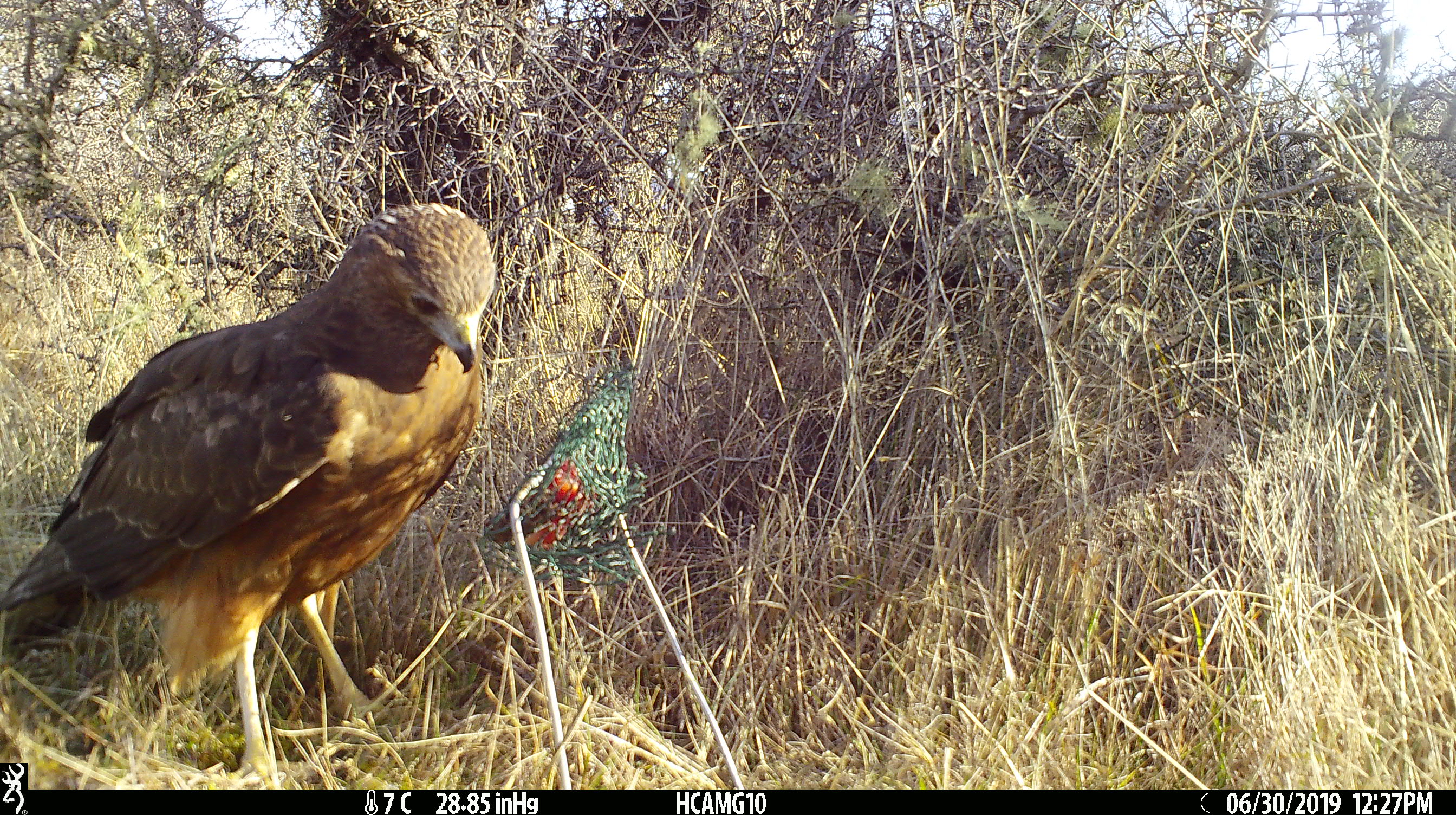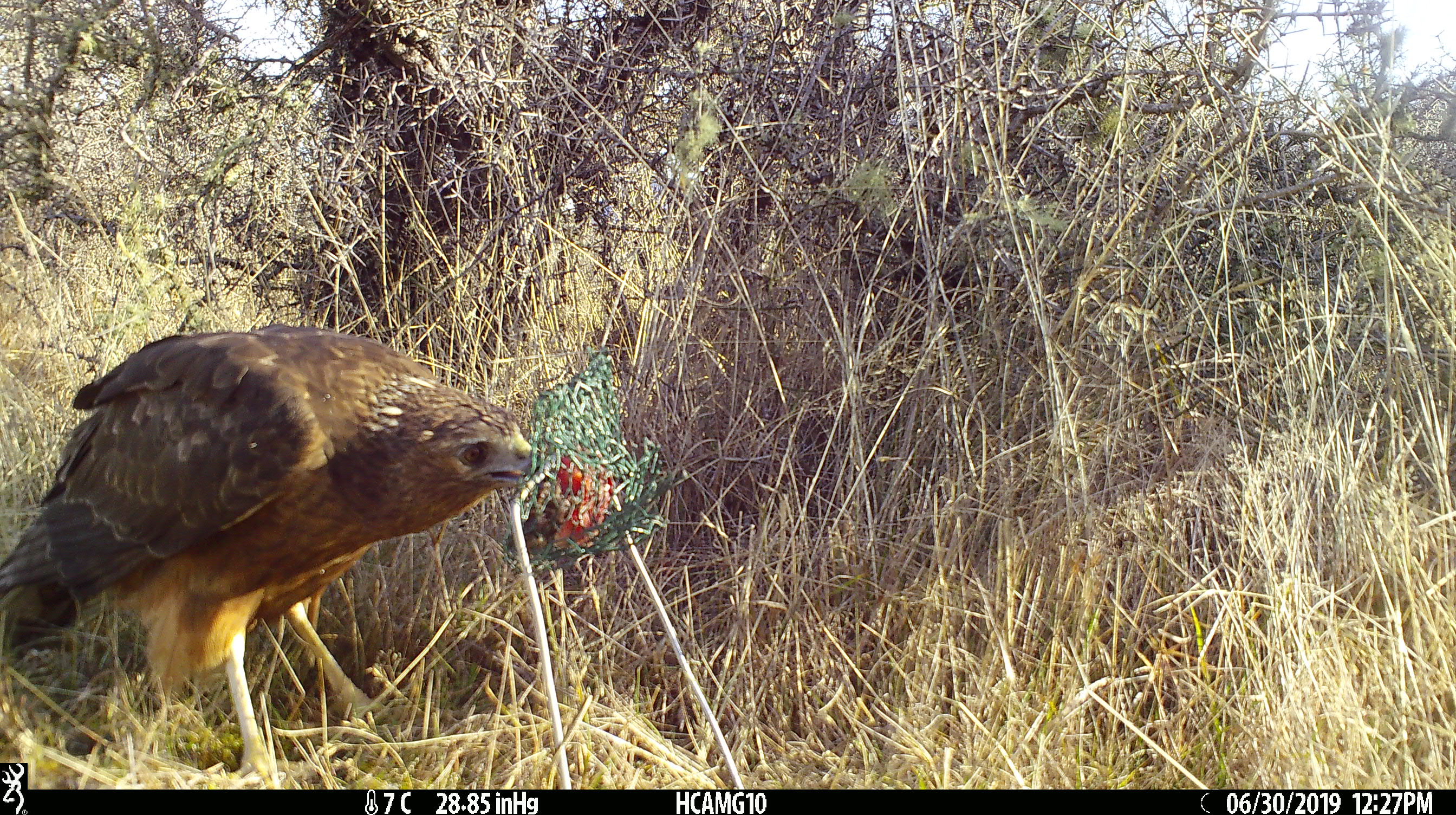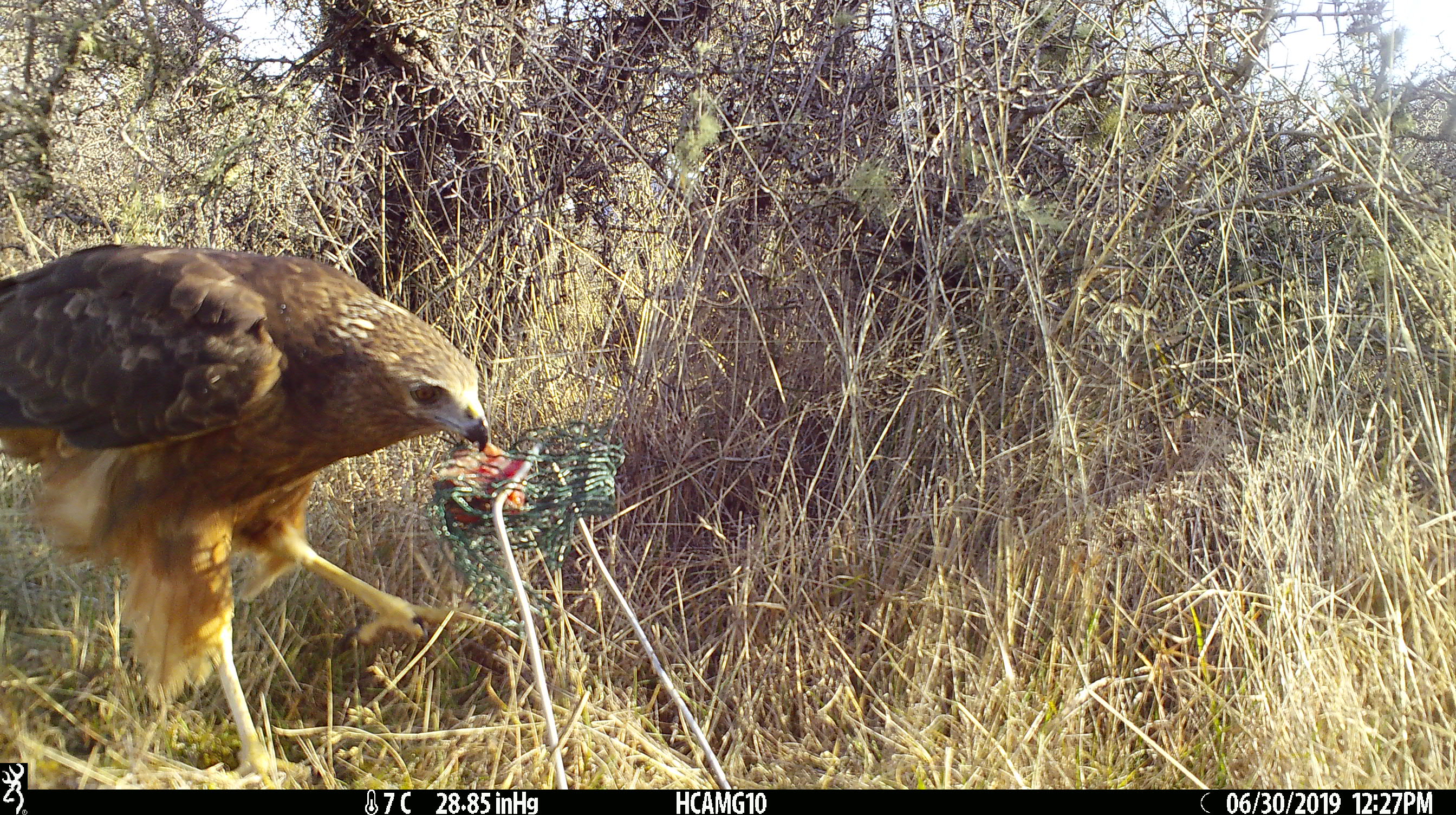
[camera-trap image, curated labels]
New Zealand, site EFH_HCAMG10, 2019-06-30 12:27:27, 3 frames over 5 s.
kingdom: Animalia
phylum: Chordata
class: Aves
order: Accipitriformes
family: Accipitridae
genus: Circus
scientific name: Circus approximans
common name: swamp harrier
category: harrier